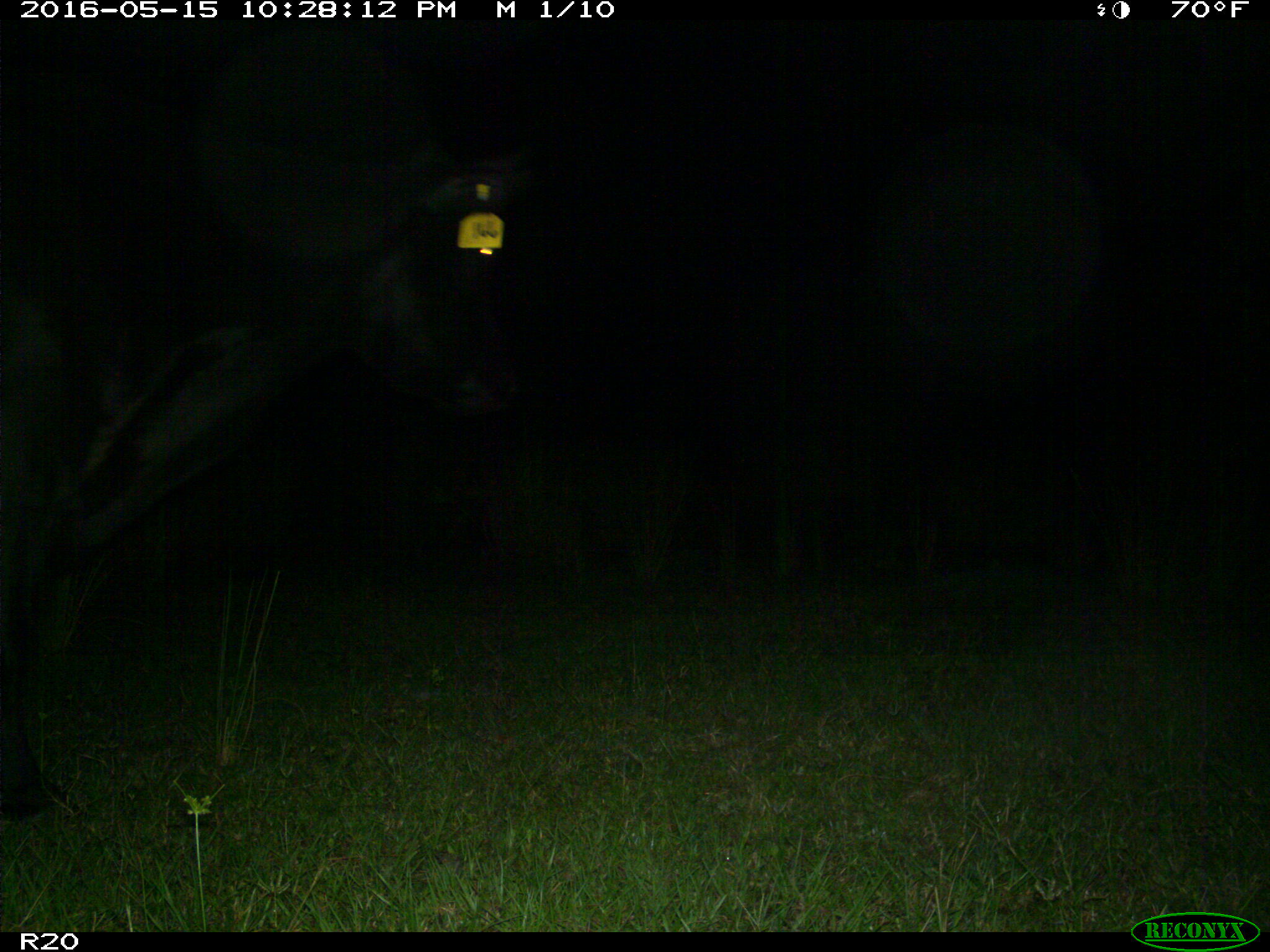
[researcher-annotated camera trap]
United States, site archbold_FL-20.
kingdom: Animalia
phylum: Chordata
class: Mammalia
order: Artiodactyla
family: Bovidae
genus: Bos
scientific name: Bos taurus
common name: domestic cow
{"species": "Bos taurus (domestic cow)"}